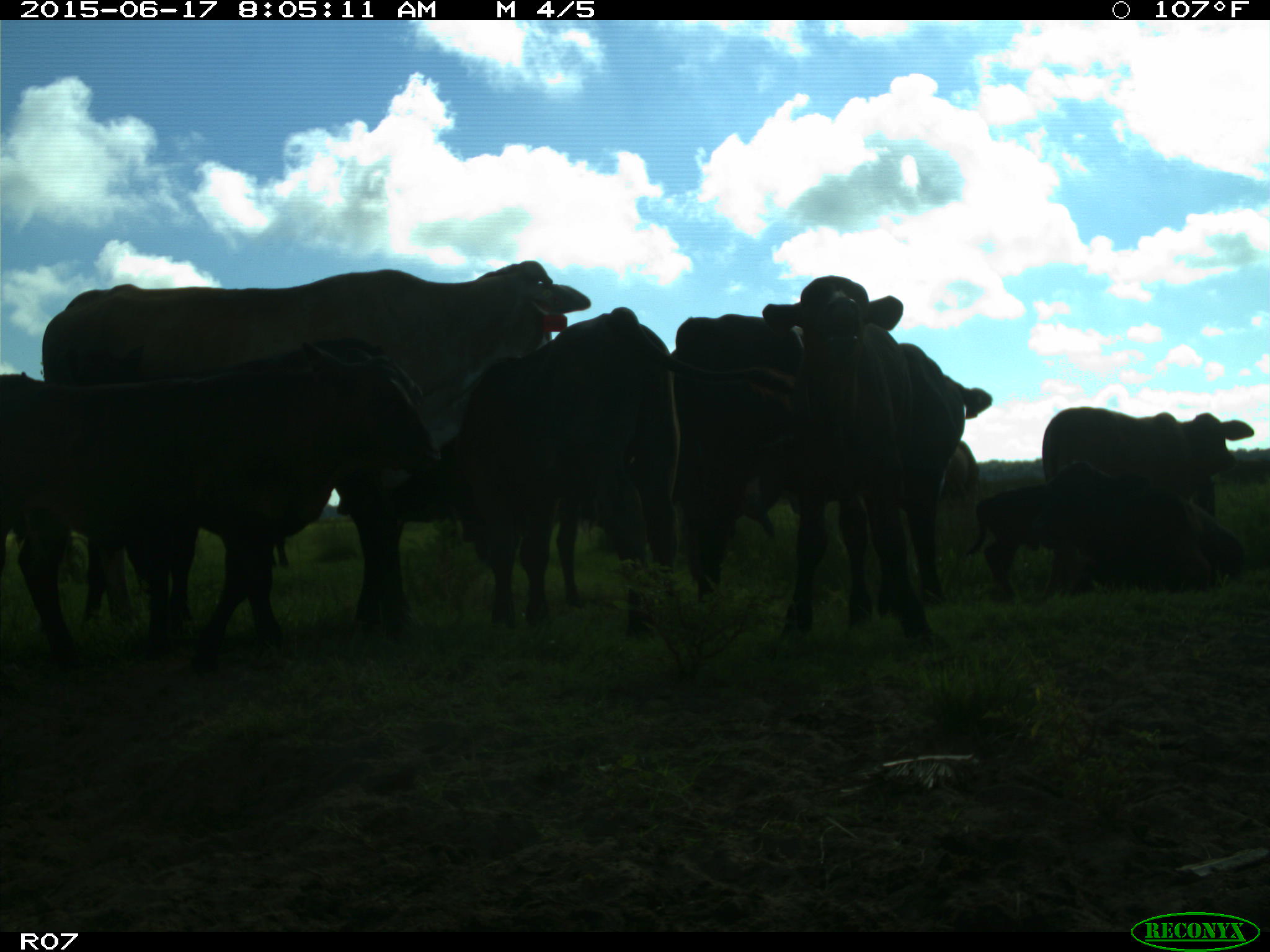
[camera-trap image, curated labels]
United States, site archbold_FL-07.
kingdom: Animalia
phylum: Chordata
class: Mammalia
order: Artiodactyla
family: Bovidae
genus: Bos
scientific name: Bos taurus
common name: domestic cow